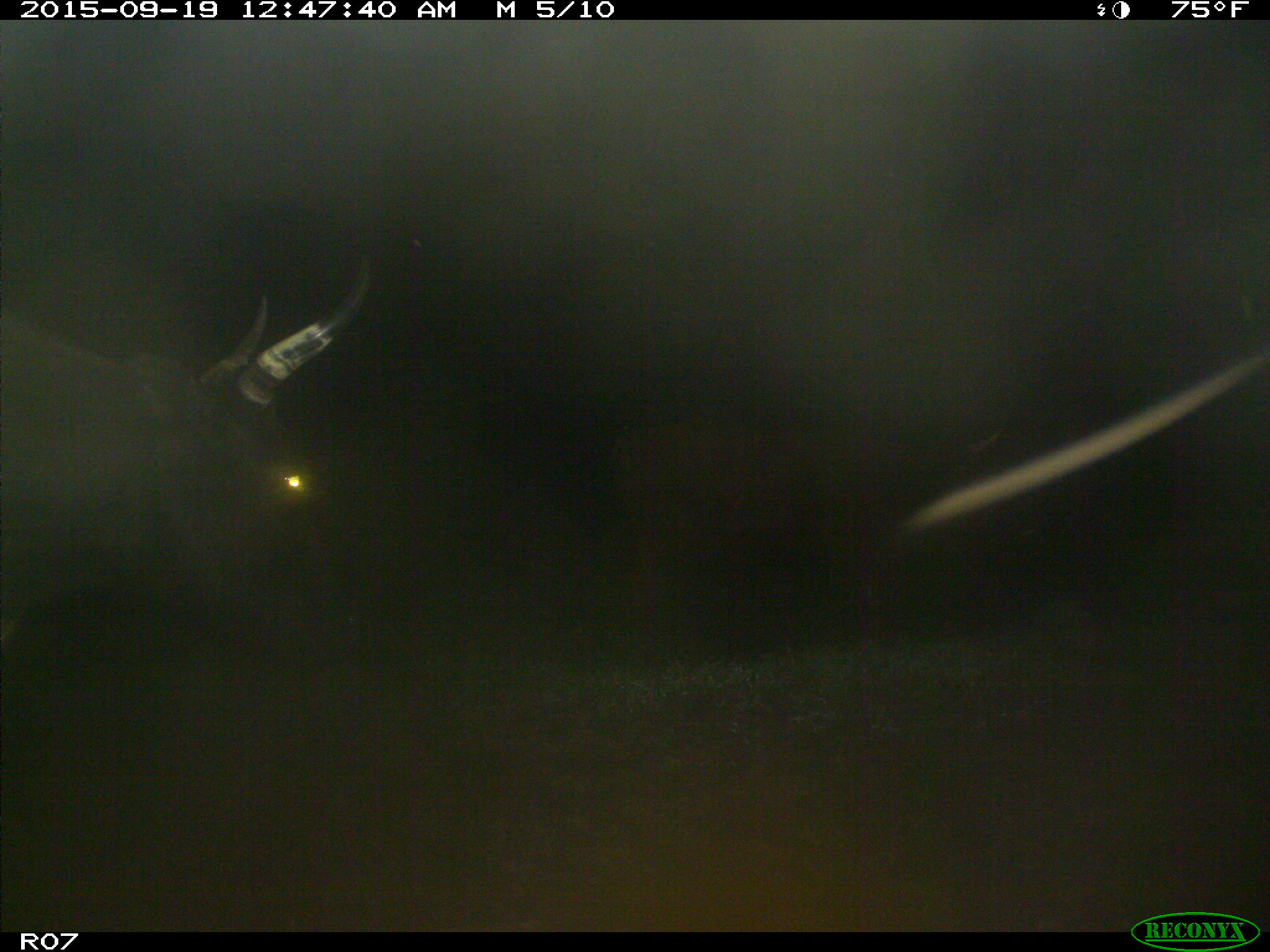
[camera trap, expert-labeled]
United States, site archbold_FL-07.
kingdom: Animalia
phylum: Chordata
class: Mammalia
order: Artiodactyla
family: Bovidae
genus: Bos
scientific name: Bos taurus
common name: domestic cow